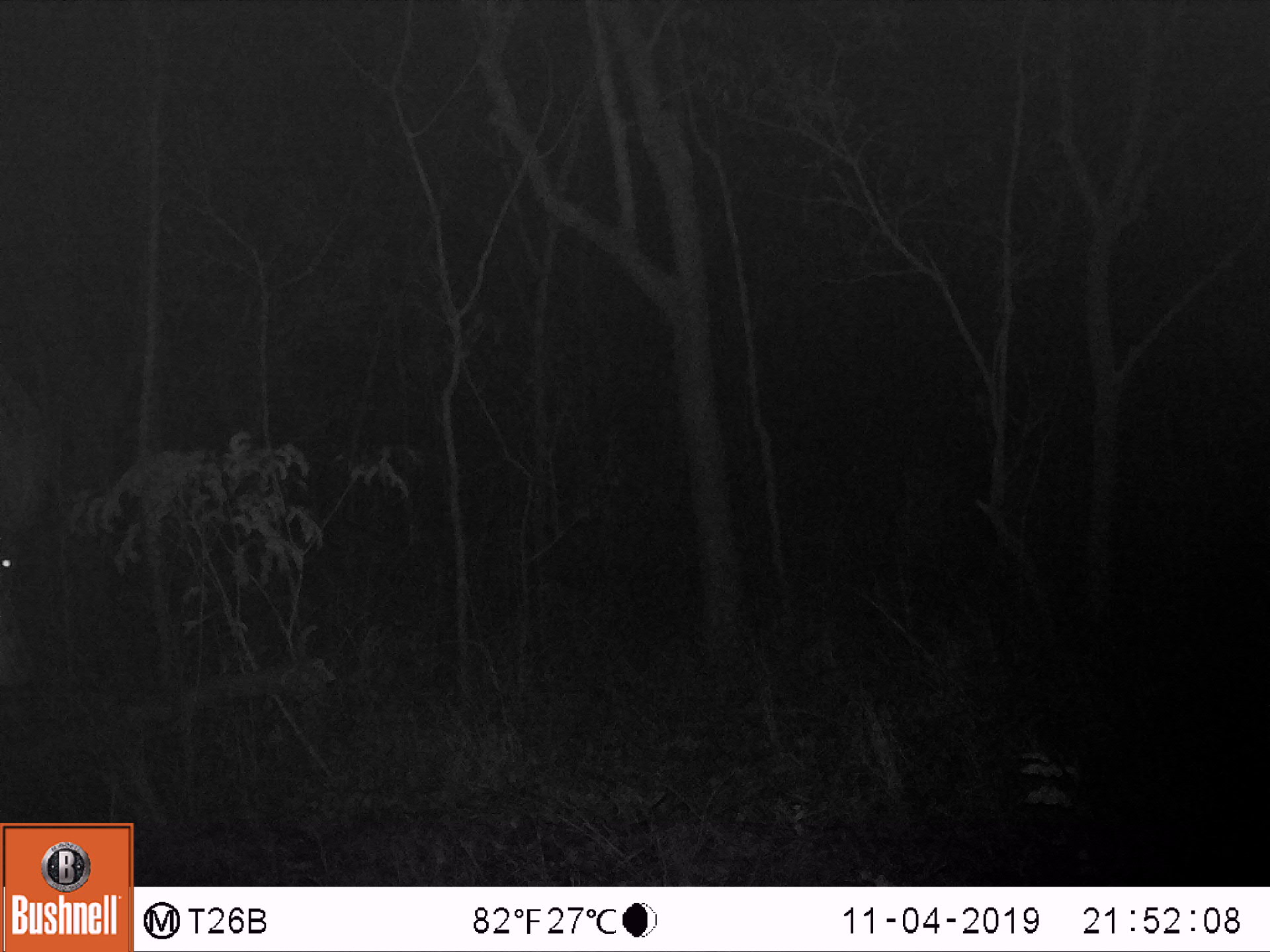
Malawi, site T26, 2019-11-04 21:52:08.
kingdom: Animalia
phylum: Chordata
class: Mammalia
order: Artiodactyla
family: Bovidae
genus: Hippotragus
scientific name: Hippotragus niger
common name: sable antelope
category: sable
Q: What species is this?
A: Sable (sable antelope) (Hippotragus niger).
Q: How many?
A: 1.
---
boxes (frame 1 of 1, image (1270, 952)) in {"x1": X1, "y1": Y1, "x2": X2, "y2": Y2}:
sable: {"x1": 1, "y1": 375, "x2": 55, "y2": 699}